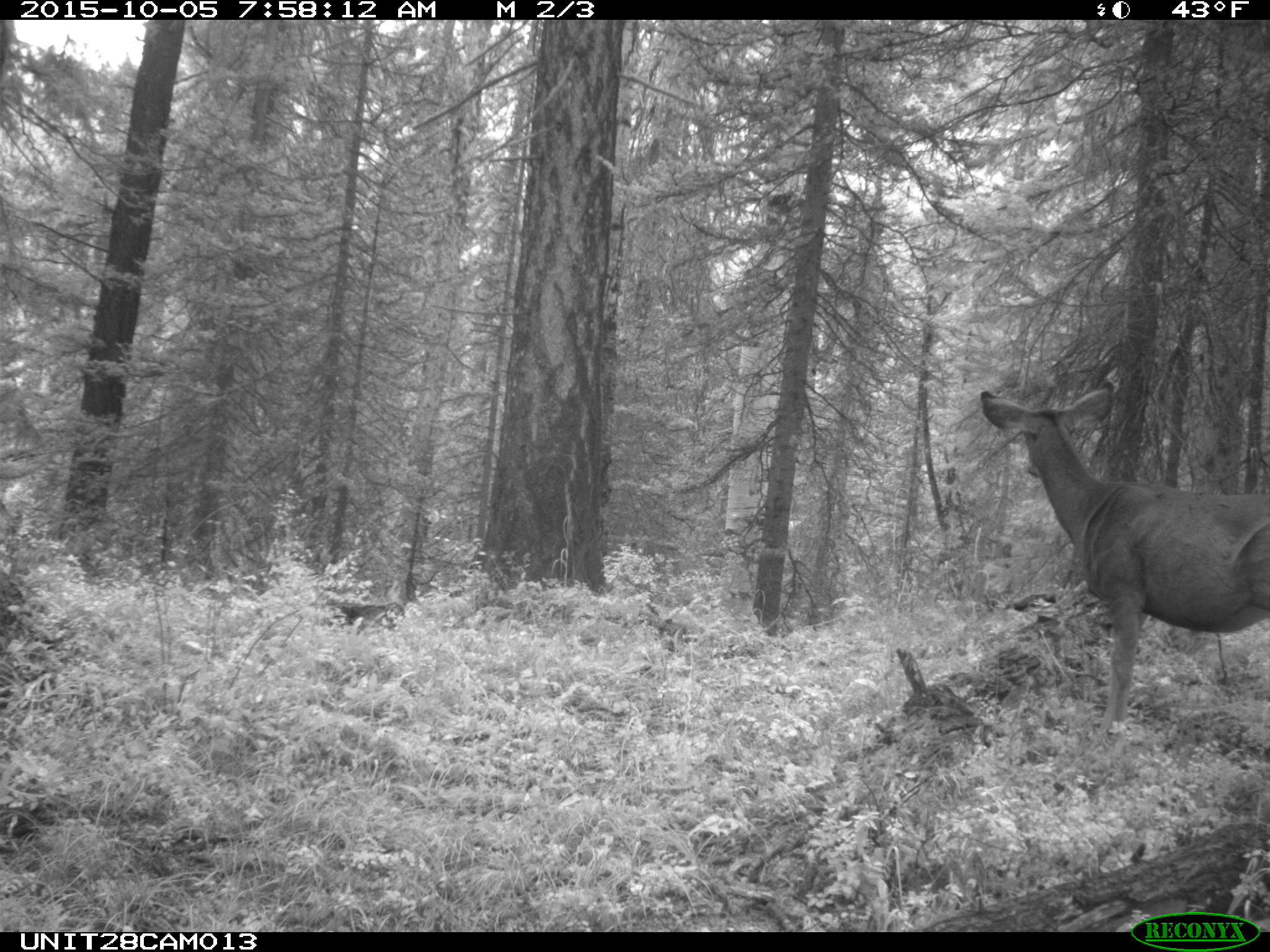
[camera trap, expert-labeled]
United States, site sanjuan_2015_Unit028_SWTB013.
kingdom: Animalia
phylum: Chordata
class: Mammalia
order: Artiodactyla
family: Cervidae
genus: Odocoileus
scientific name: Odocoileus hemionus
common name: mule deer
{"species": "Odocoileus hemionus (mule deer)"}